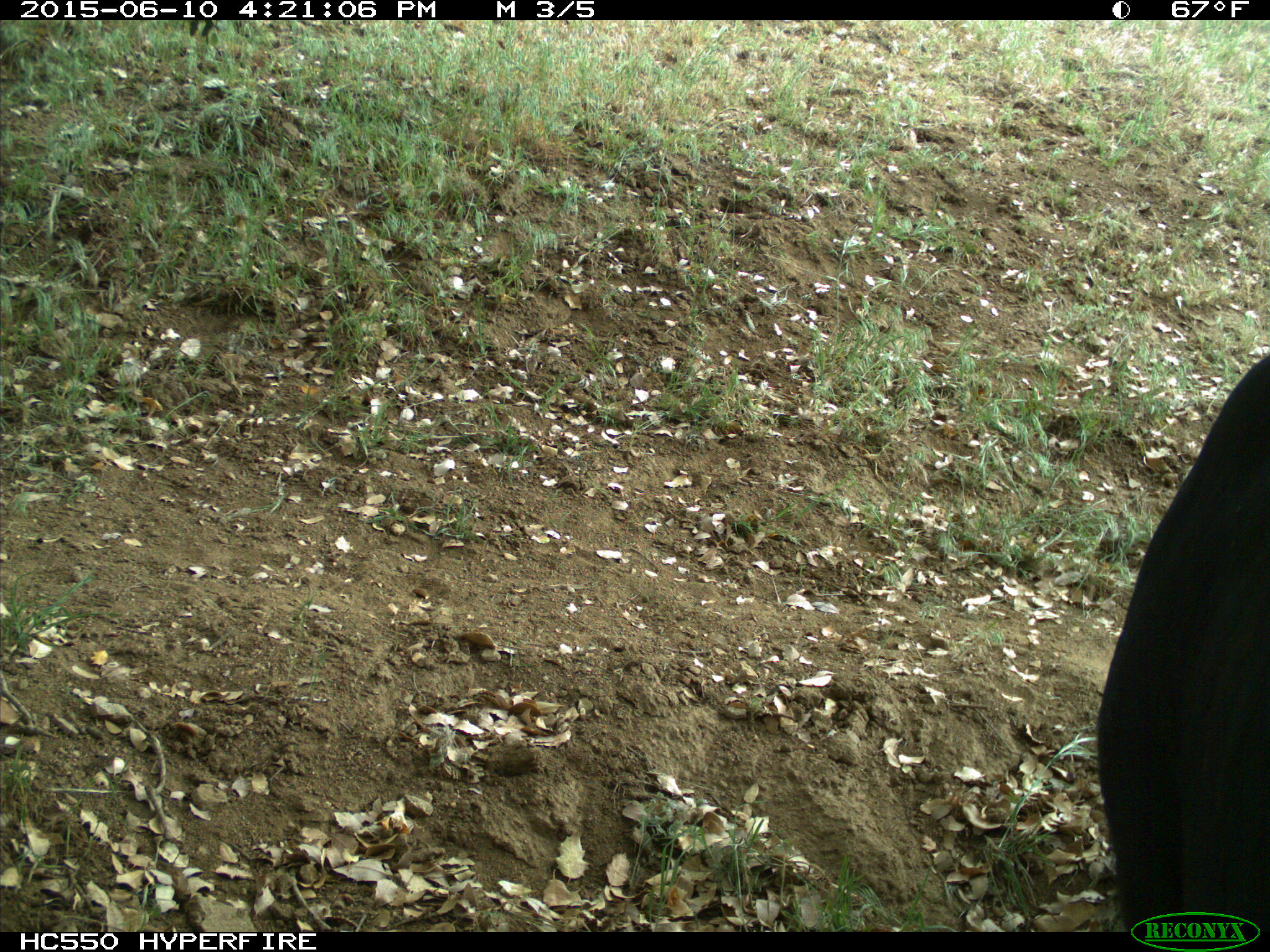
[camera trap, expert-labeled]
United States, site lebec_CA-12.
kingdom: Animalia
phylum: Chordata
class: Mammalia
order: Artiodactyla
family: Bovidae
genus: Bos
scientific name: Bos taurus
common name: domestic cow